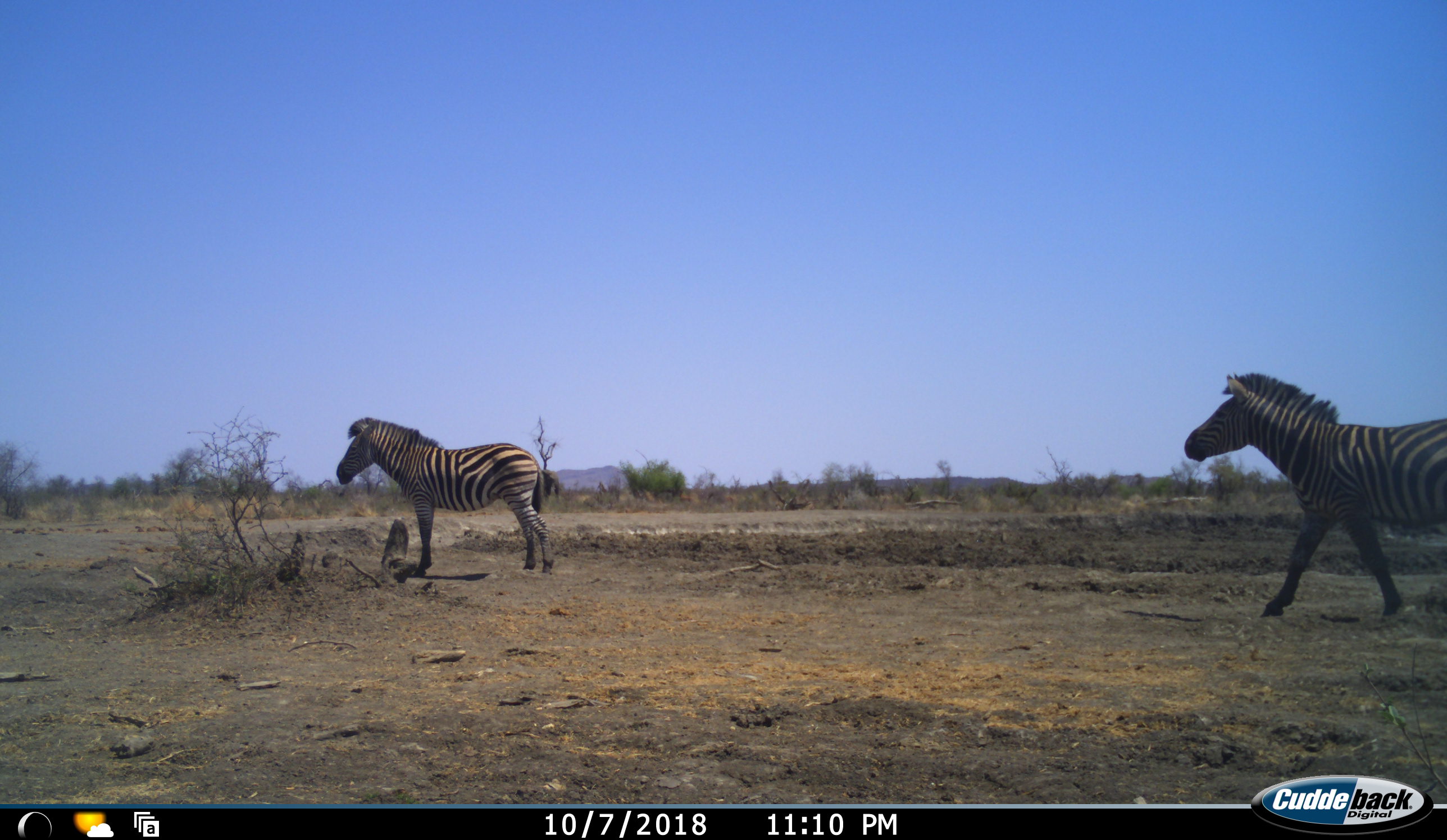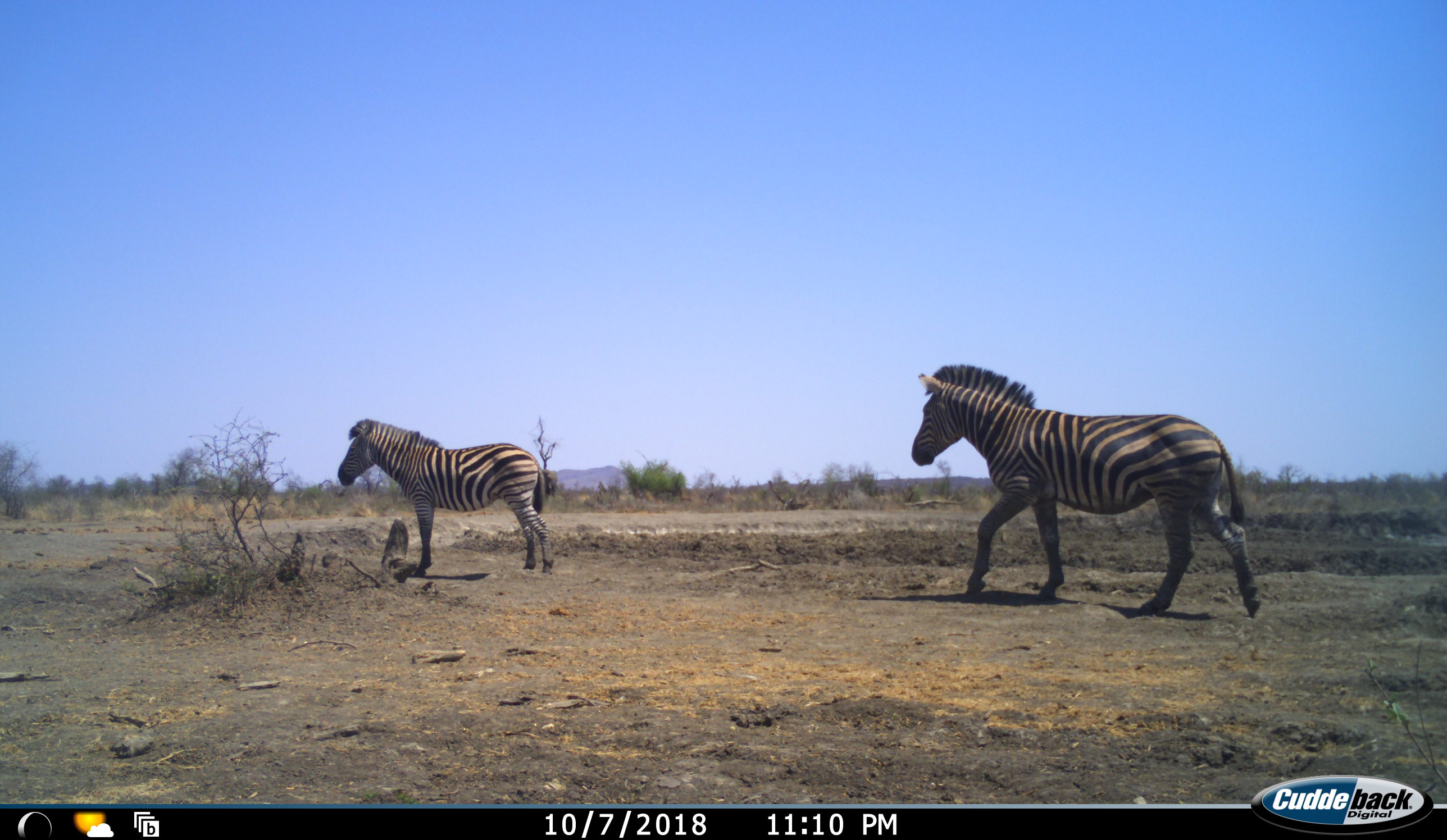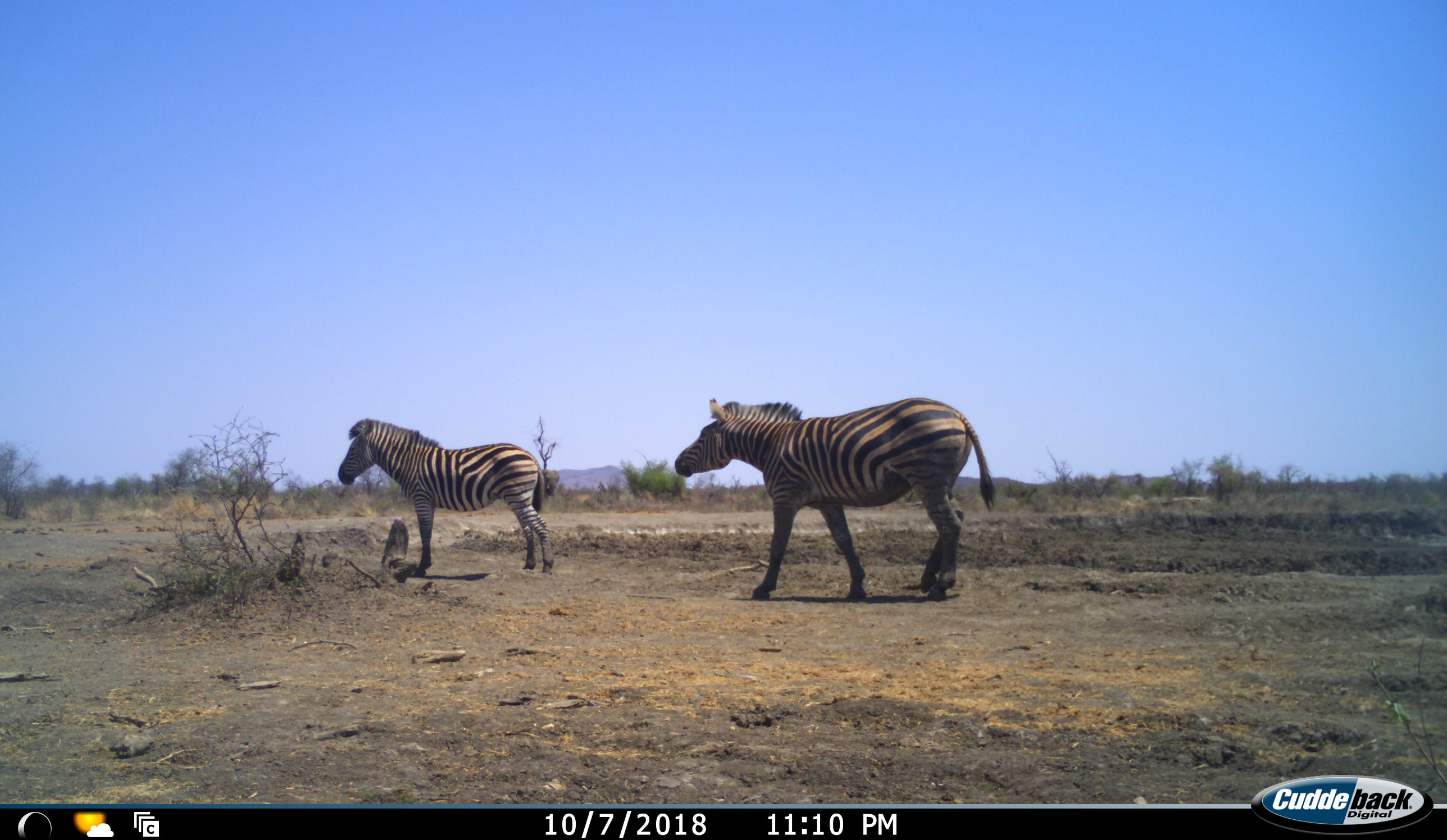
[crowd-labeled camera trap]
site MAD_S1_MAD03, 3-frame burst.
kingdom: Animalia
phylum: Chordata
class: Mammalia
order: Perissodactyla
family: Equidae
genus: Equus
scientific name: Equus quagga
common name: plains zebra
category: zebraplains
Zebraplains (plains zebra) (Equus quagga), count 2. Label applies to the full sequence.